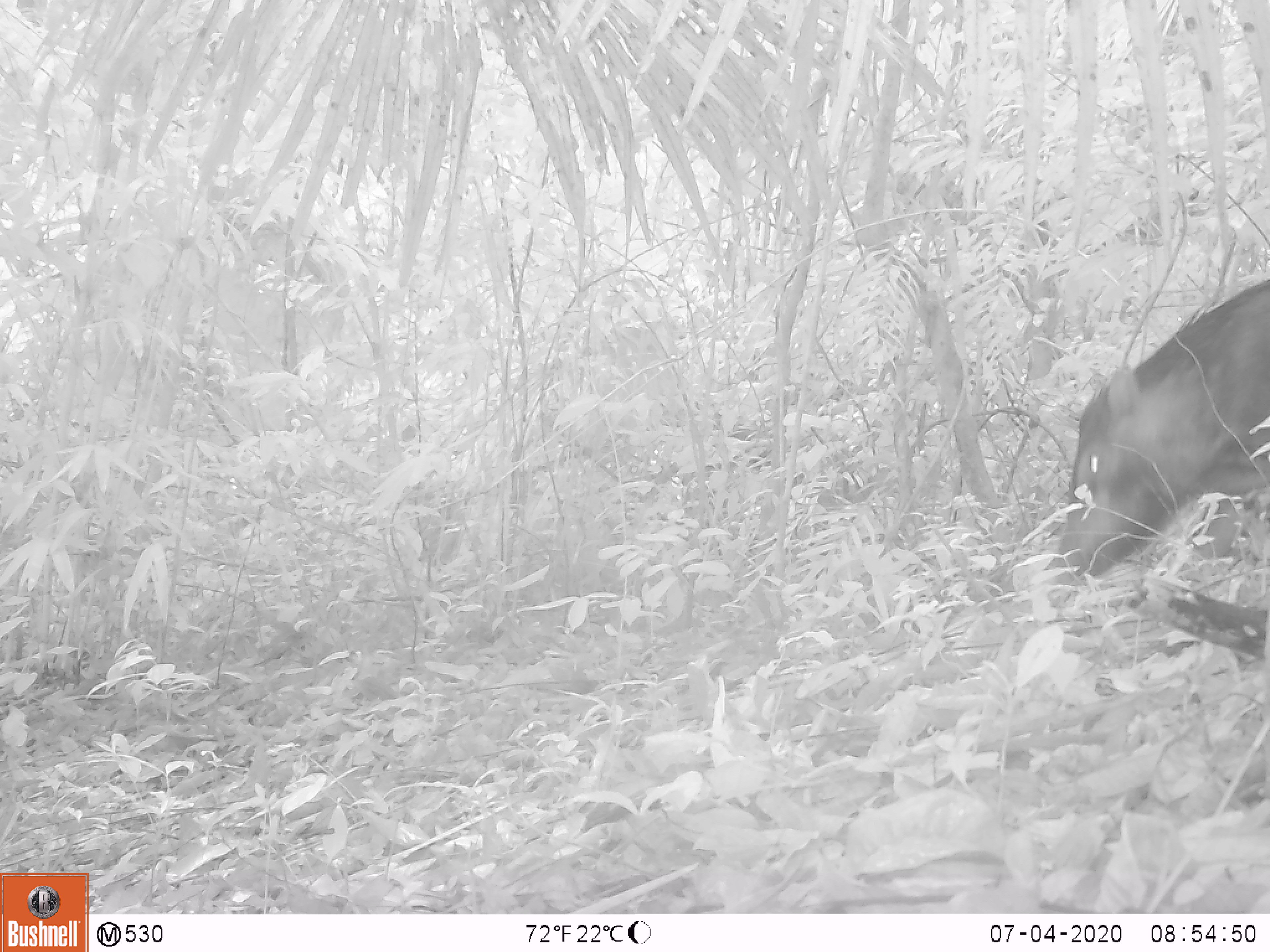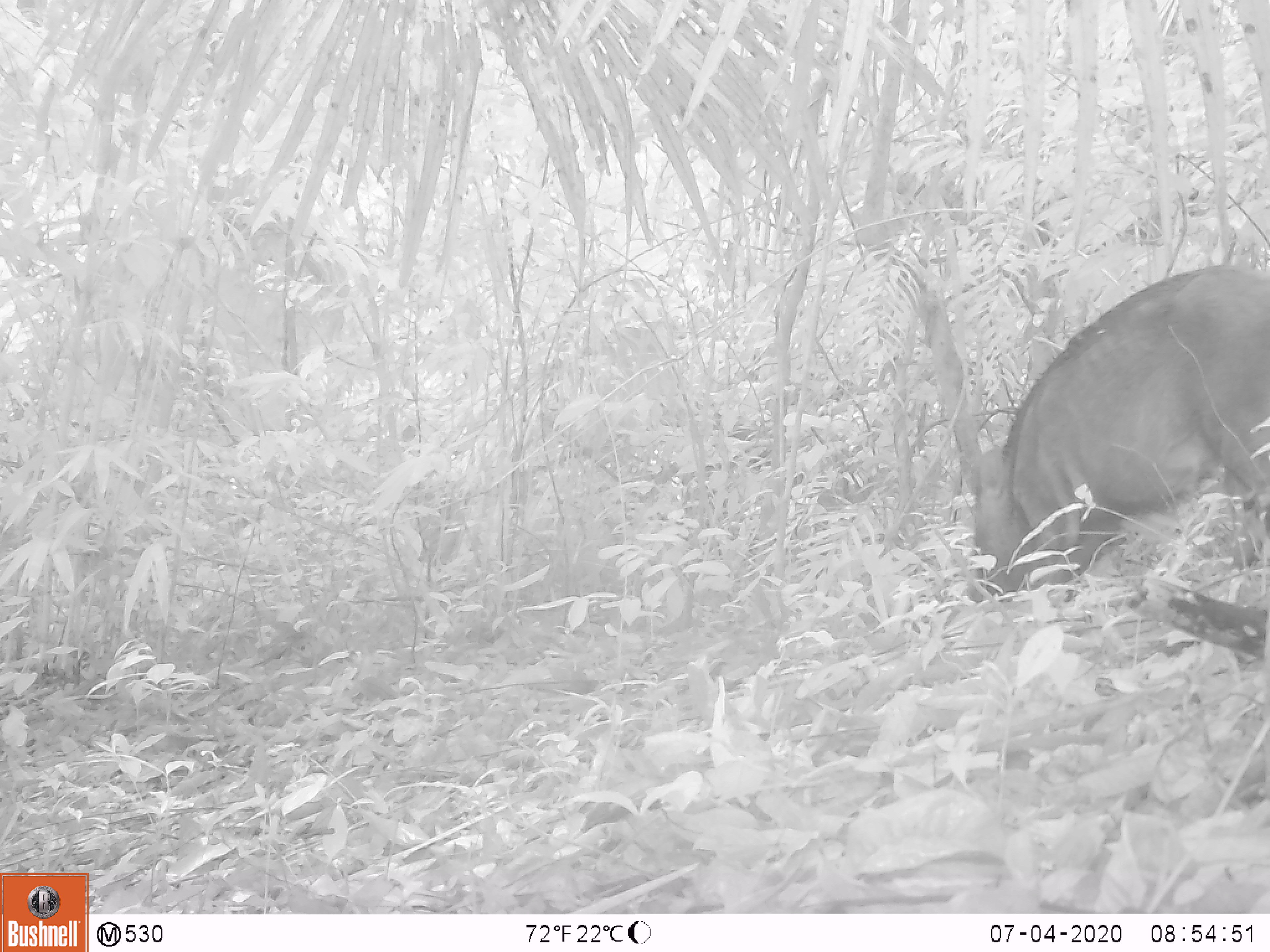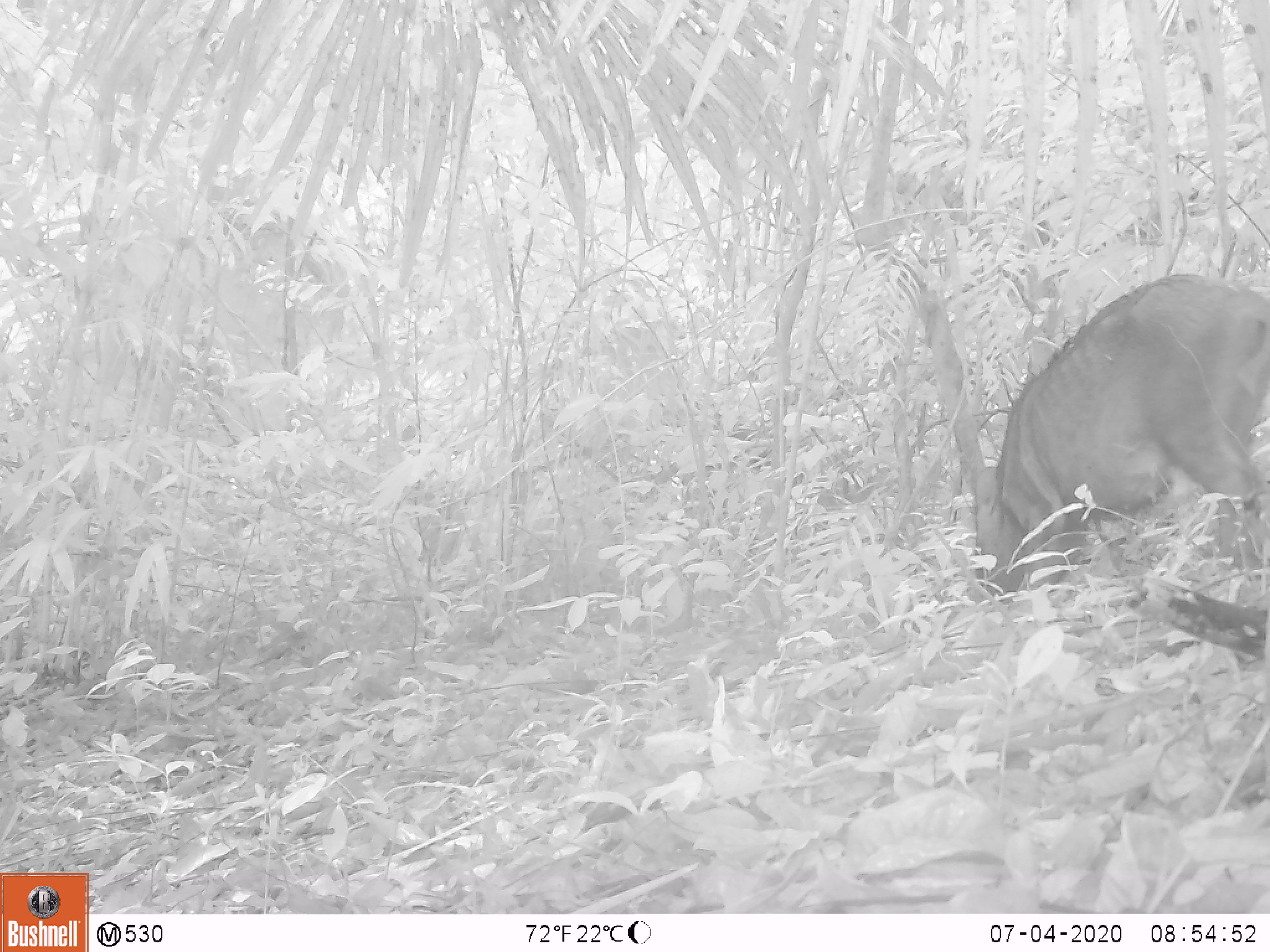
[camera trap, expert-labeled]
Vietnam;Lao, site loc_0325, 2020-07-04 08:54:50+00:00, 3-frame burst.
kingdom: Animalia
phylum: Chordata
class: Mammalia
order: Artiodactyla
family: Suidae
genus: Sus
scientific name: Sus scrofa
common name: eurasian wild pig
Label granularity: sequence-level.